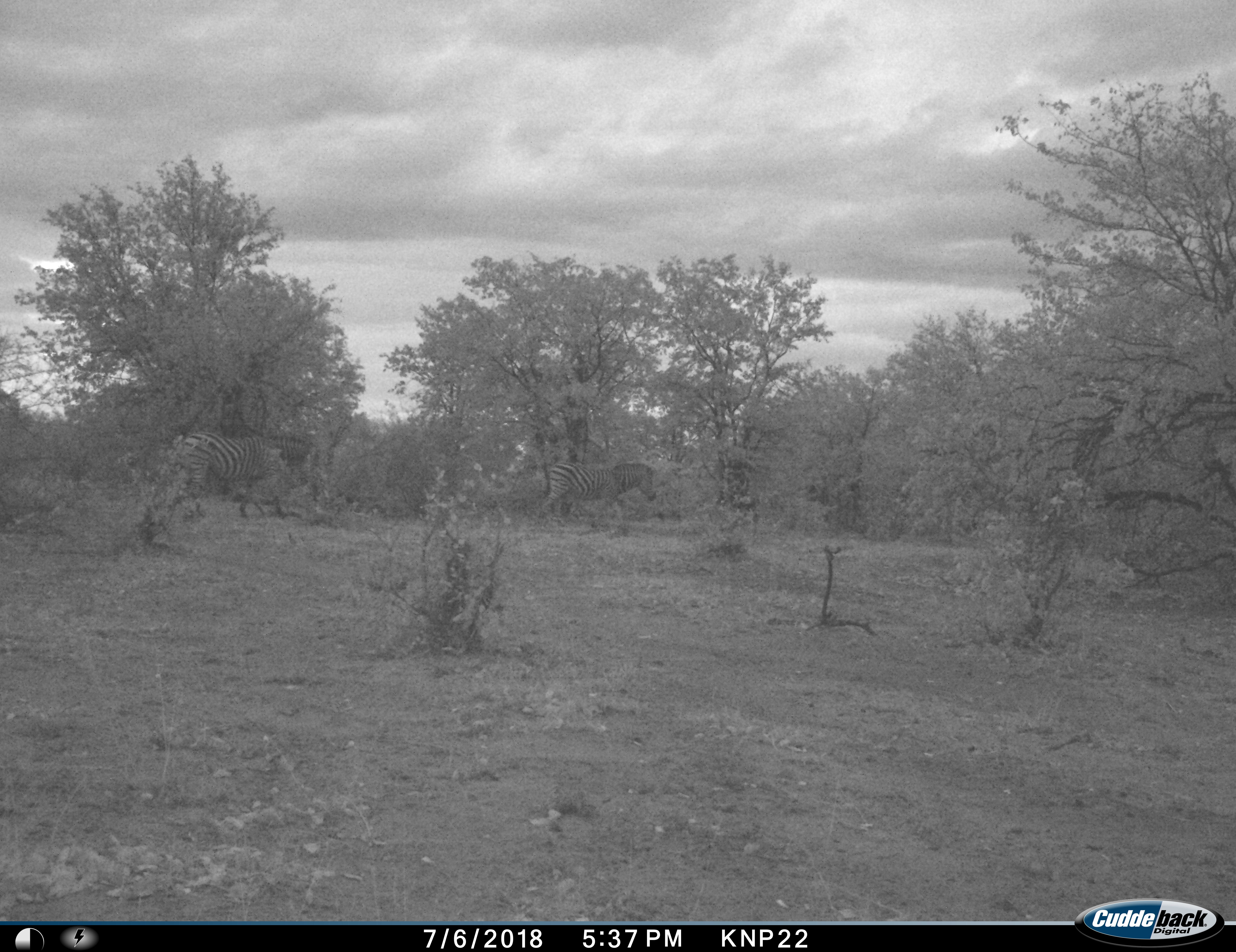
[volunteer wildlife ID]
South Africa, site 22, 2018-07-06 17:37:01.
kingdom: Animalia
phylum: Chordata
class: Mammalia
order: Perissodactyla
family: Equidae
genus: Equus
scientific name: Equus quagga burchellii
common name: burchell's zebra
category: zebraburchells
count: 2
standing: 0%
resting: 0%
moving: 100%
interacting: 0%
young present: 0%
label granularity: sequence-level